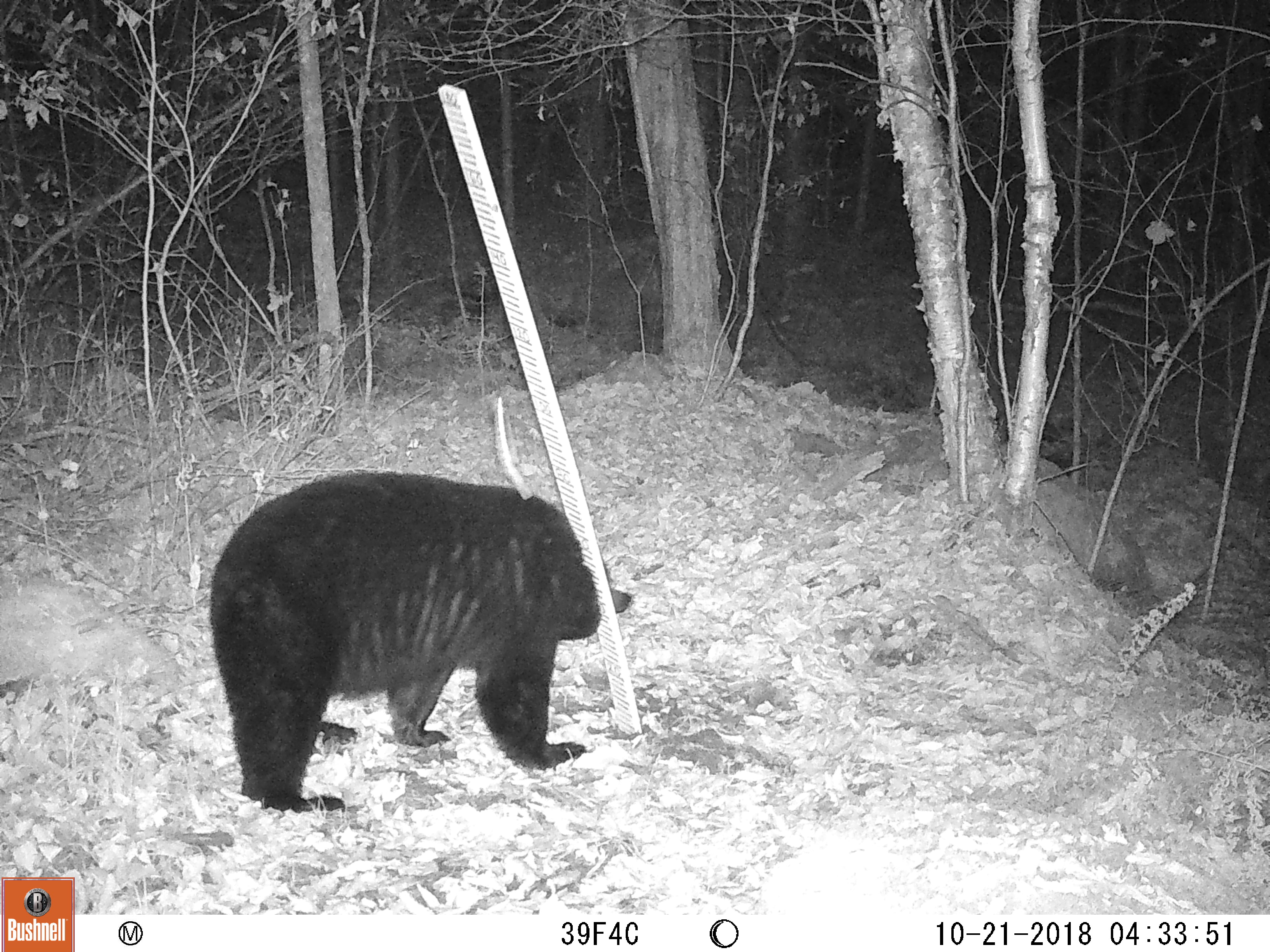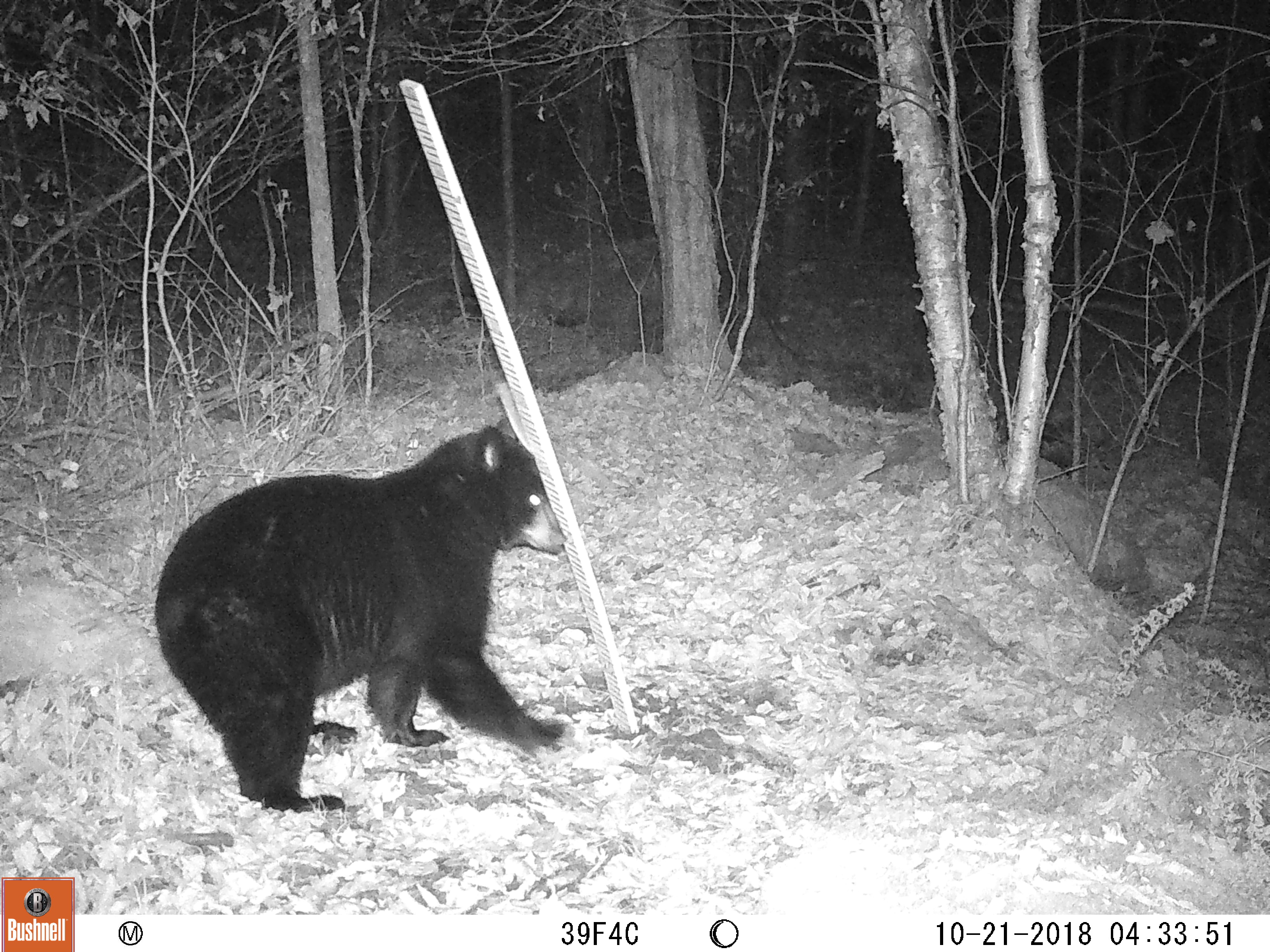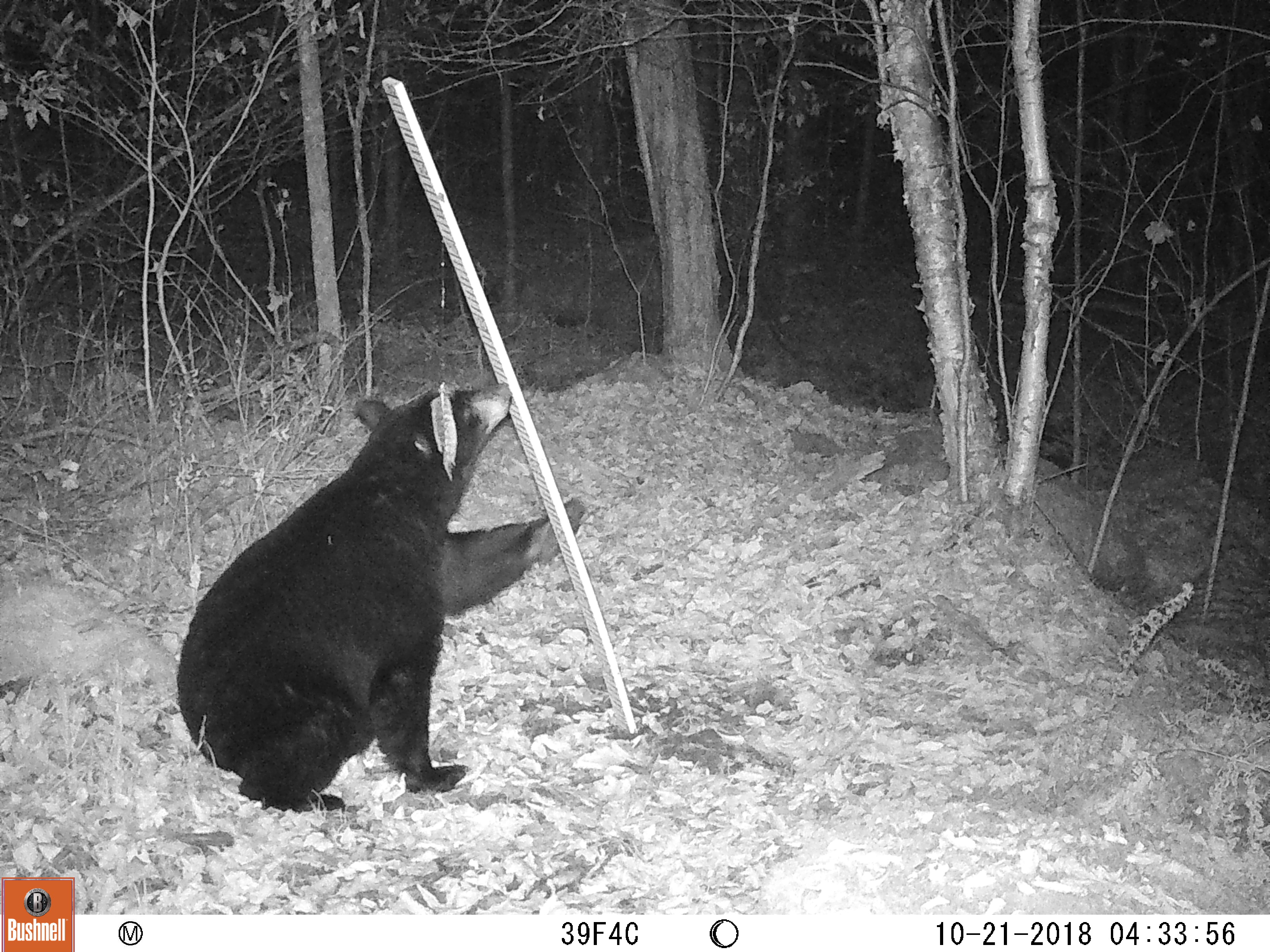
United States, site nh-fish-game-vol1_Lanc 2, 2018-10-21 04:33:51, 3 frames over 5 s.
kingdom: Animalia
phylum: Chordata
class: Mammalia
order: Carnivora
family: Ursidae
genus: Ursus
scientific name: Ursus americanus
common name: black bear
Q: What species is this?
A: Black bear (Ursus americanus).